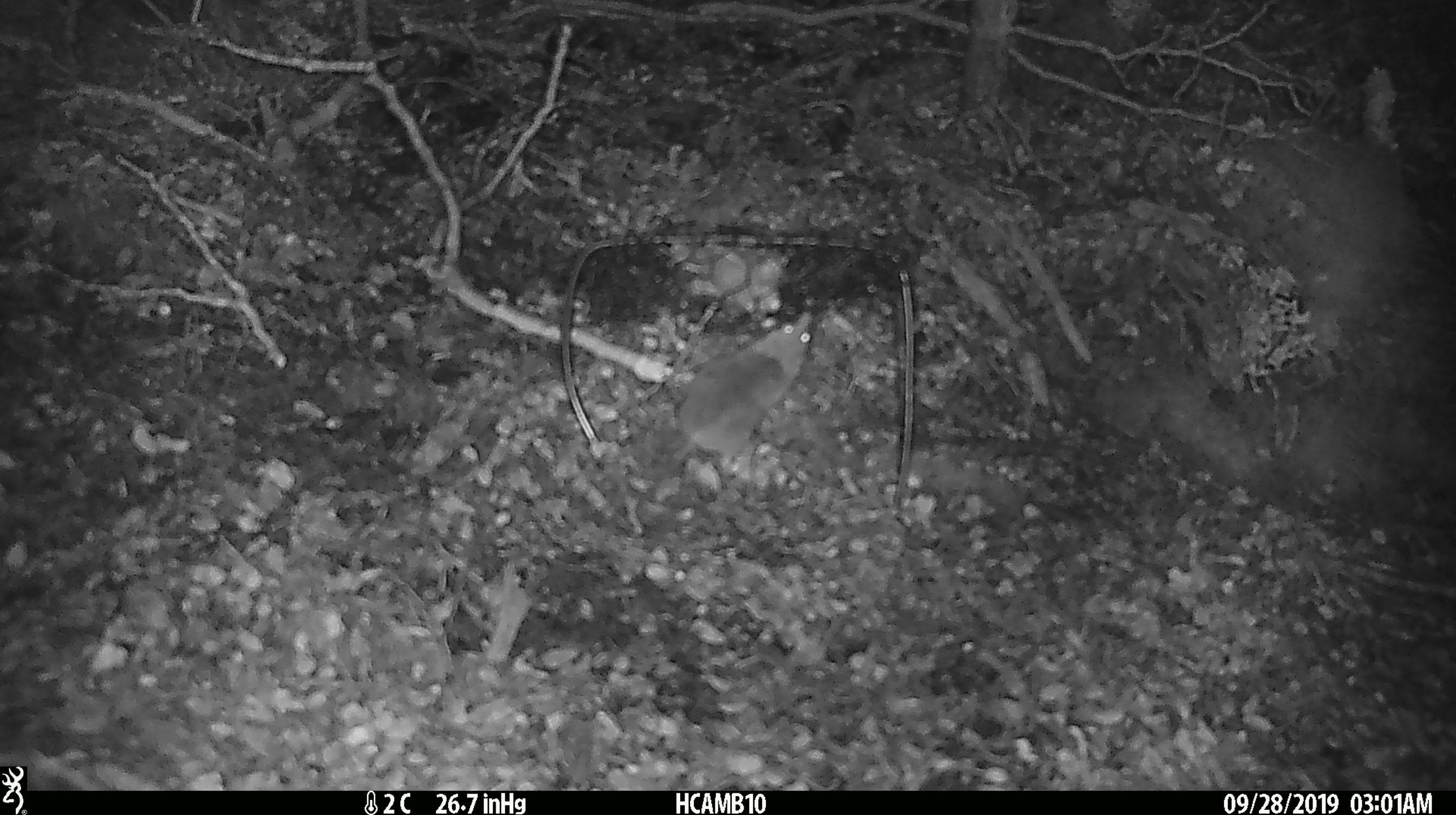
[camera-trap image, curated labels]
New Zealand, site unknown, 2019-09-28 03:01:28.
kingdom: Animalia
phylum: Chordata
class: Mammalia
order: Rodentia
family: Muridae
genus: Mus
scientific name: Mus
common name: mouse